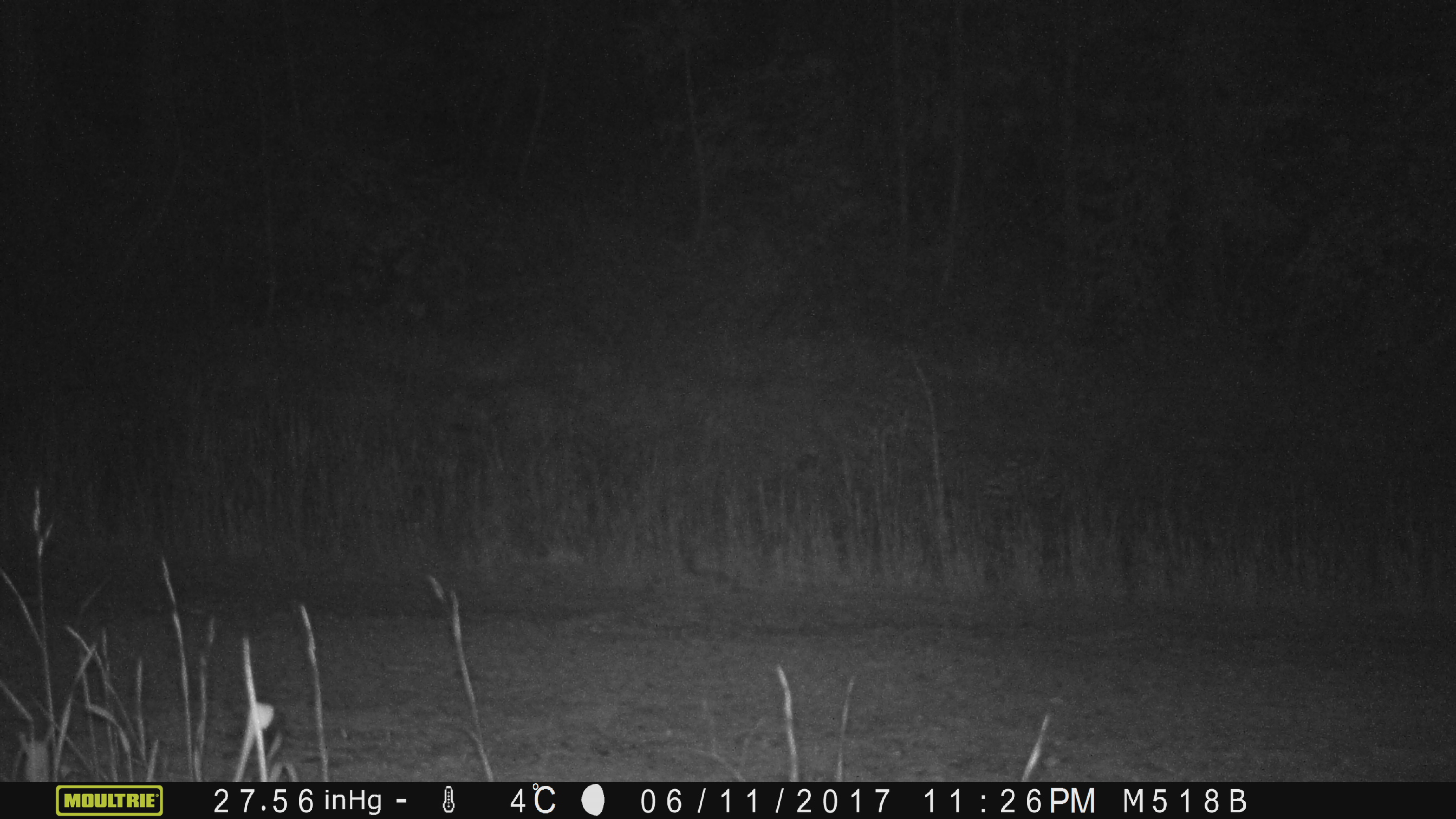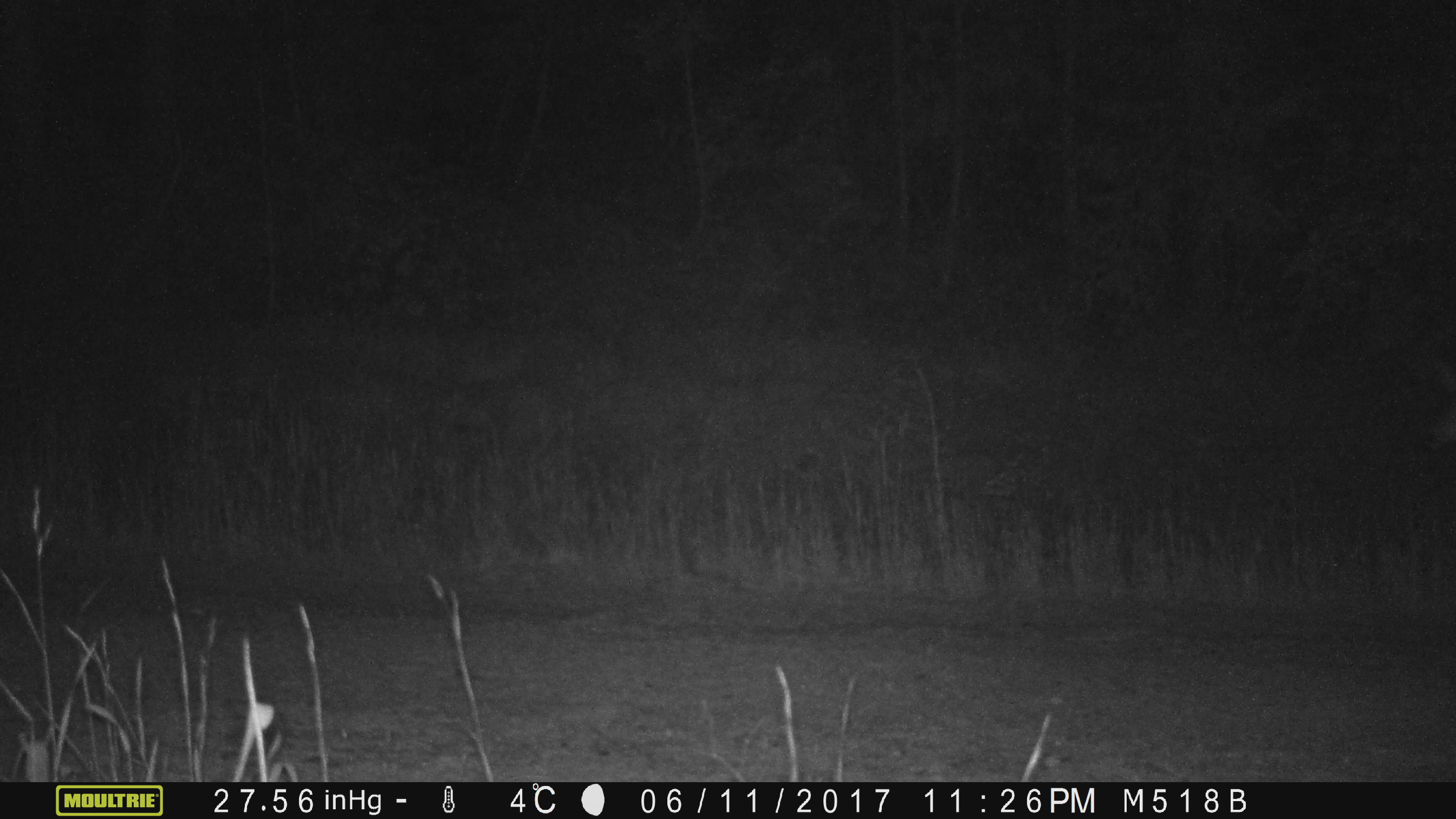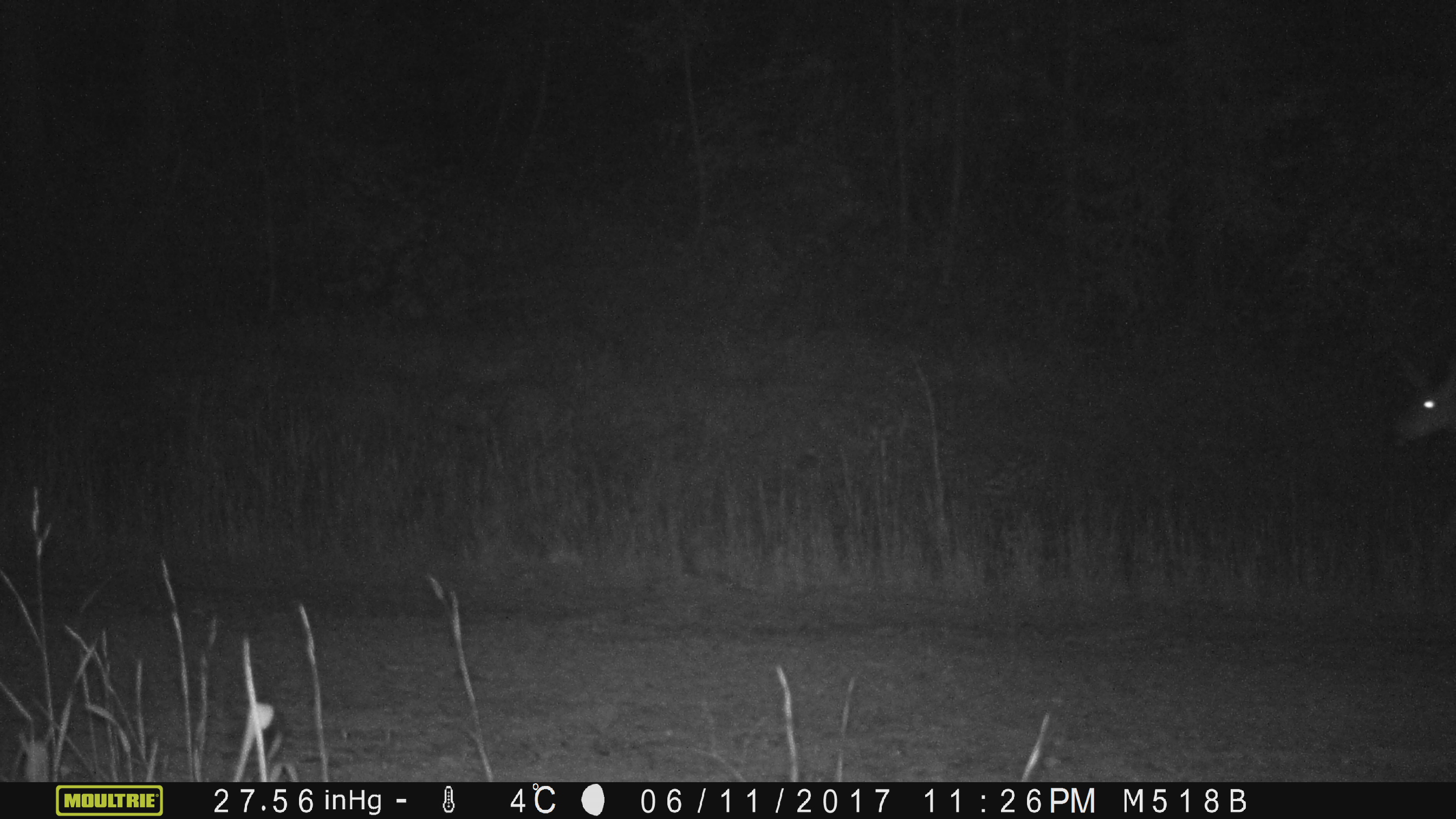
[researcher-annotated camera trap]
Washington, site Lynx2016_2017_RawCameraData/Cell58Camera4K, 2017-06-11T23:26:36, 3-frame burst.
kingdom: Animalia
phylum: Chordata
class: Mammalia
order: Artiodactyla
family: Cervidae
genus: Odocoileus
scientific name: Odocoileus hemionus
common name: mule deer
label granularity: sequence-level